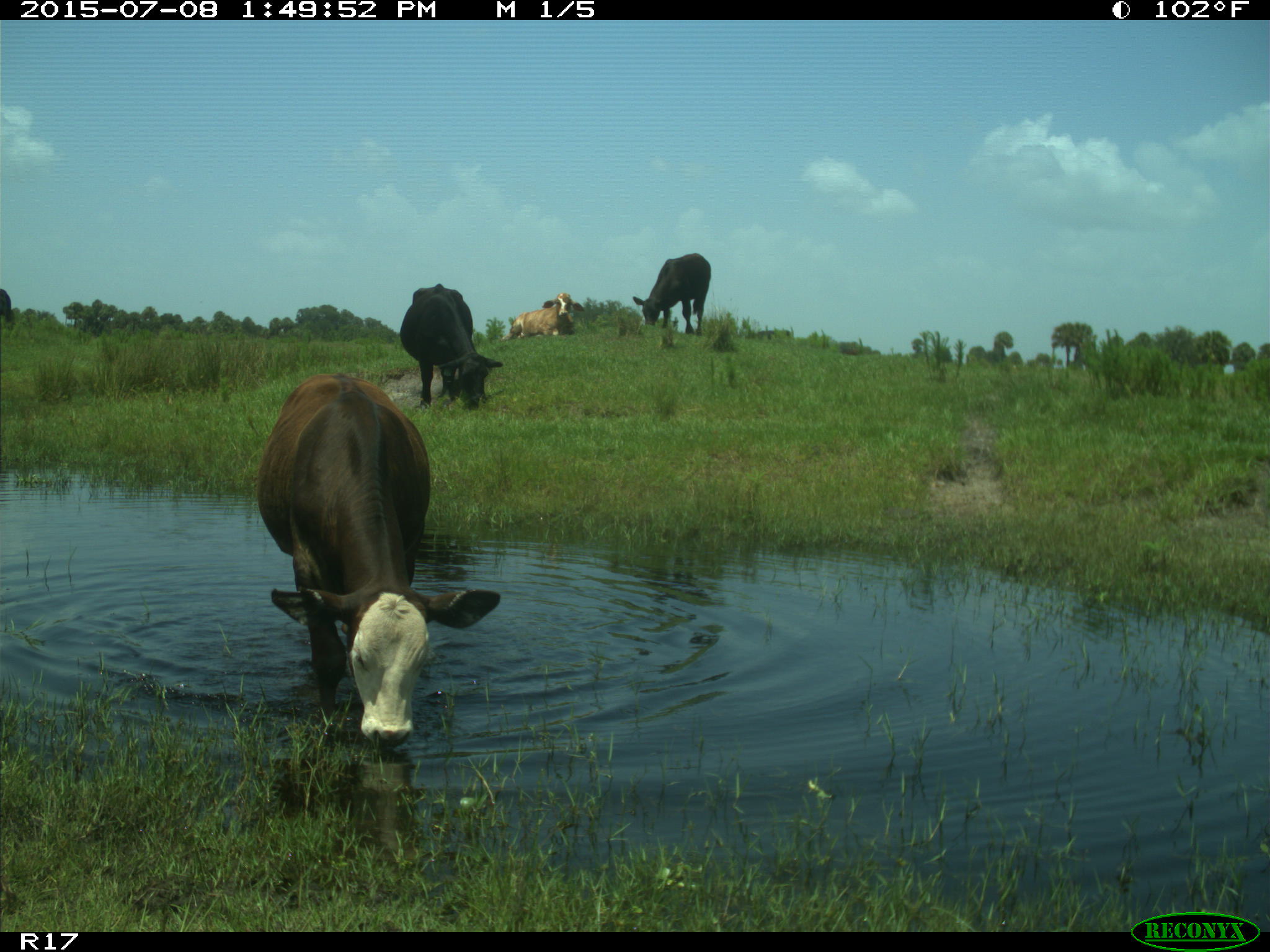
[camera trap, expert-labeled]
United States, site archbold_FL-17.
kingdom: Animalia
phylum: Chordata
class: Mammalia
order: Artiodactyla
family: Bovidae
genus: Bos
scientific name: Bos taurus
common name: domestic cow